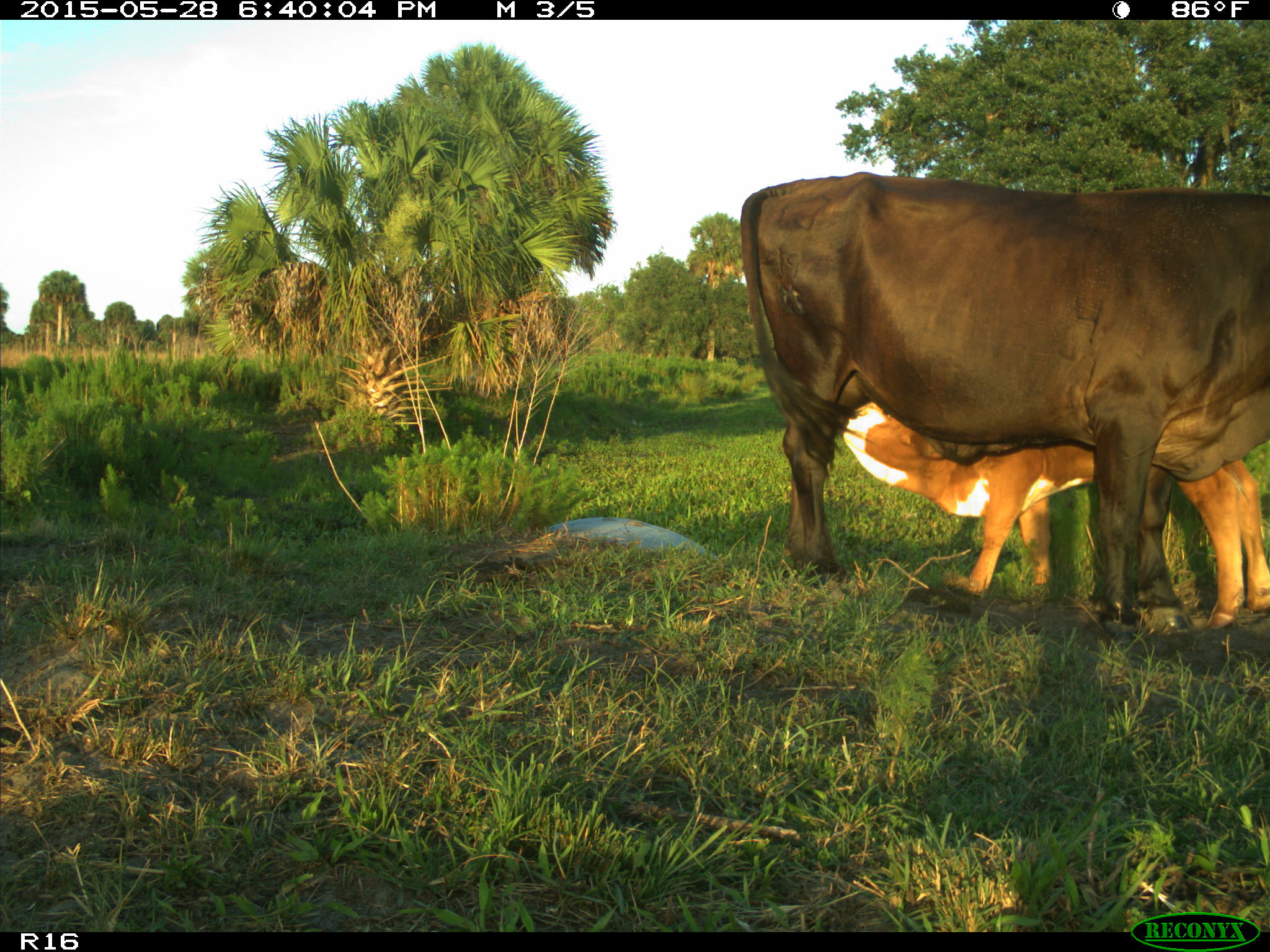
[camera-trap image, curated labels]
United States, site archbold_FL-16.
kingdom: Animalia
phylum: Chordata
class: Mammalia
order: Artiodactyla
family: Bovidae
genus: Bos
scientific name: Bos taurus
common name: domestic cow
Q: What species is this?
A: Bos taurus (domestic cow).